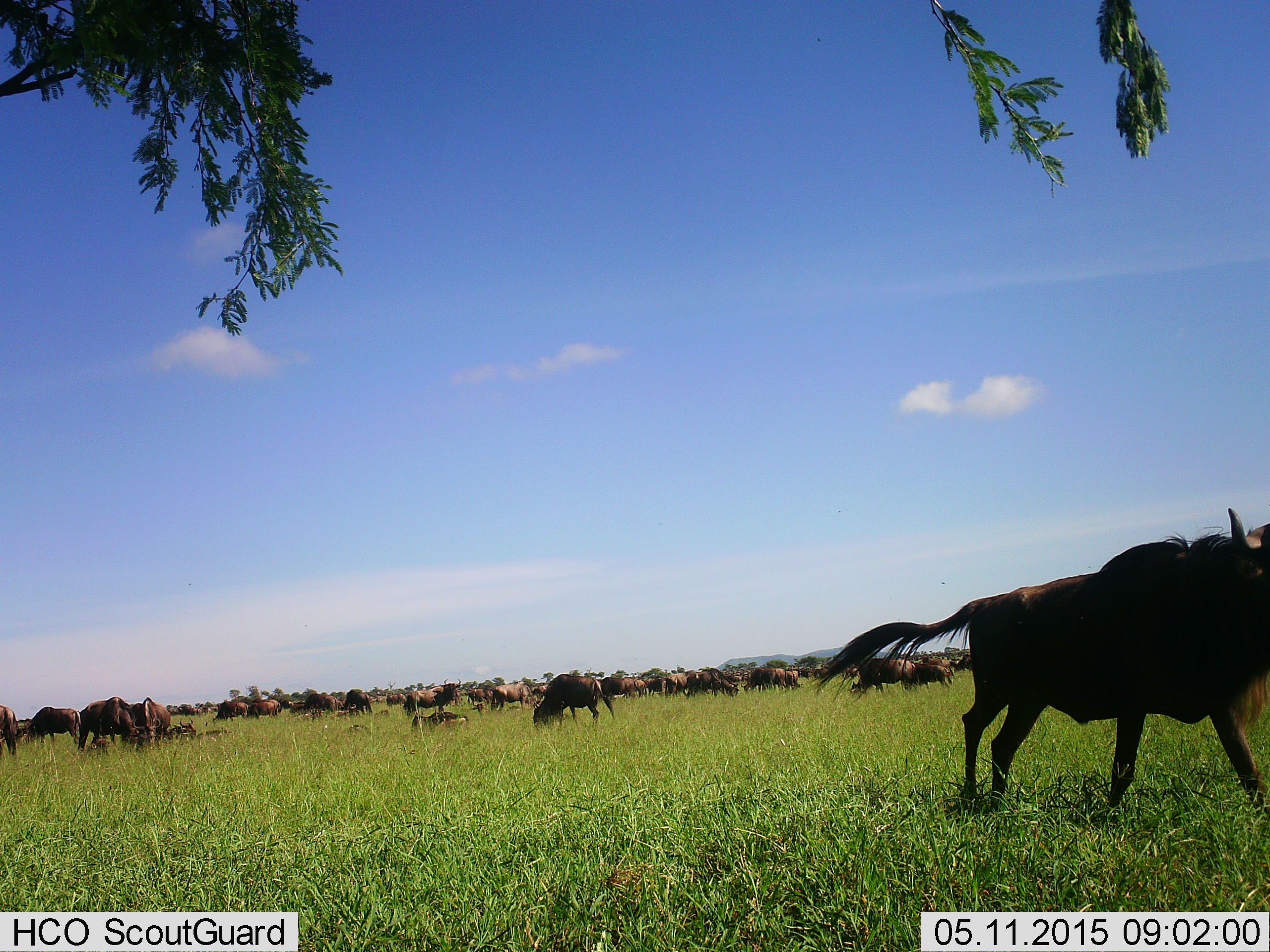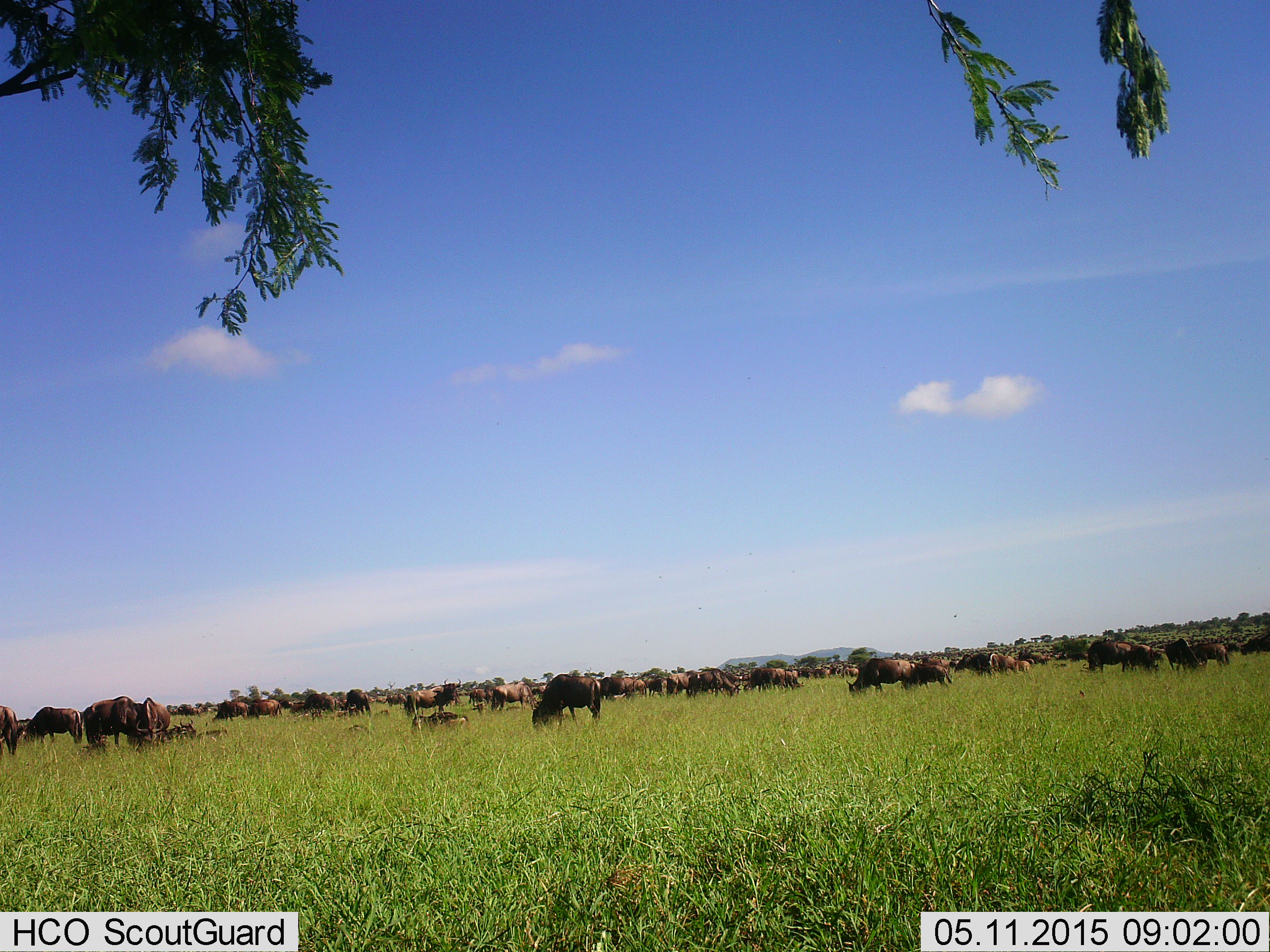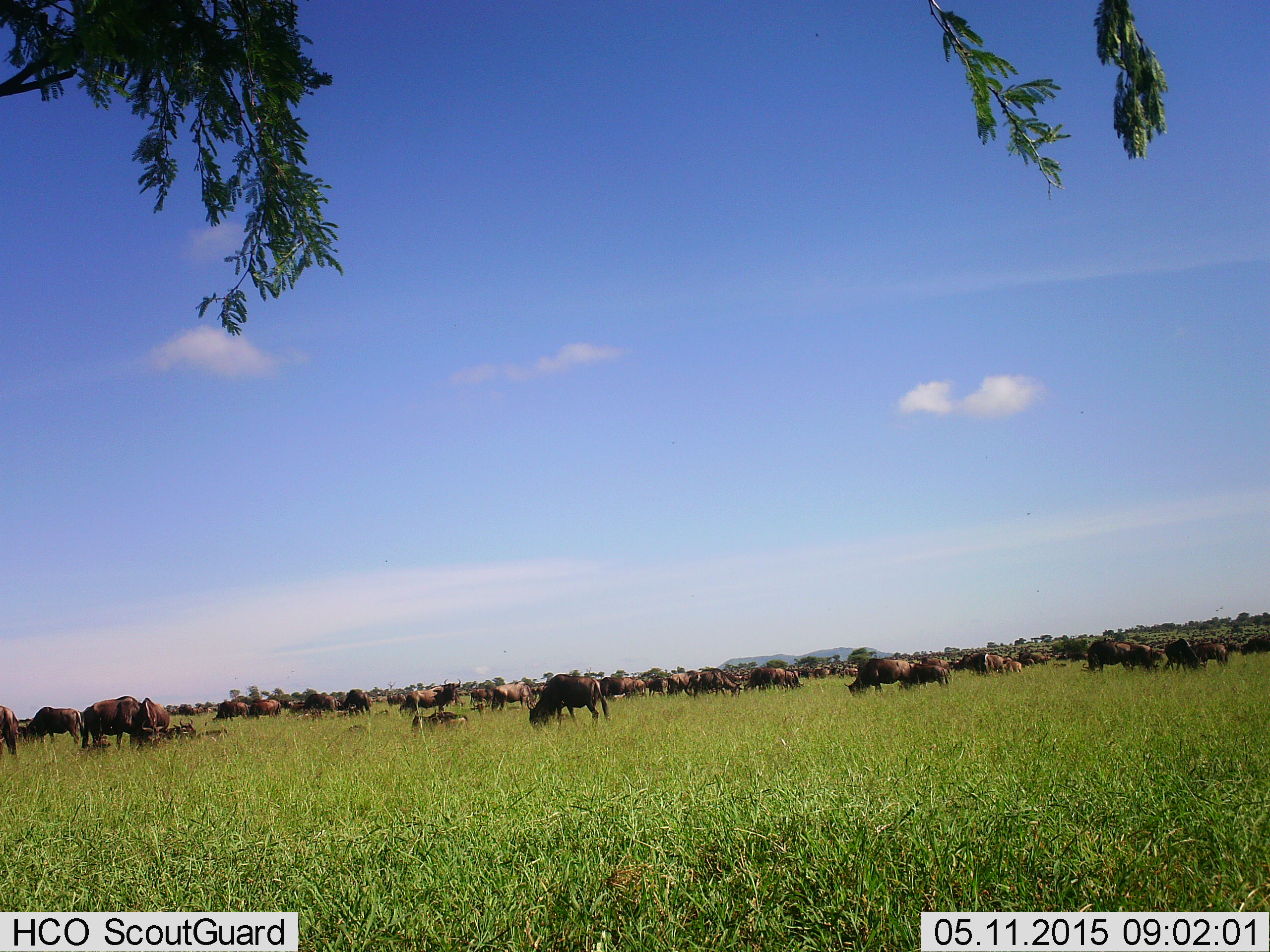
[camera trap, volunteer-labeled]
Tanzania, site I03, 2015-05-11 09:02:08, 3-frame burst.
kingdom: Animalia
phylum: Chordata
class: Mammalia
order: Artiodactyla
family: Bovidae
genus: Connochaetes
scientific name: Connochaetes taurinus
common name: blue wildebeest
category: wildebeest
Wildebeest (blue wildebeest) (Connochaetes taurinus), count 51+. Behavior (volunteer vote fractions): standing 60%, resting 30%, moving 50%, interacting 0%. Young present (vote fraction): 10%. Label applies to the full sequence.